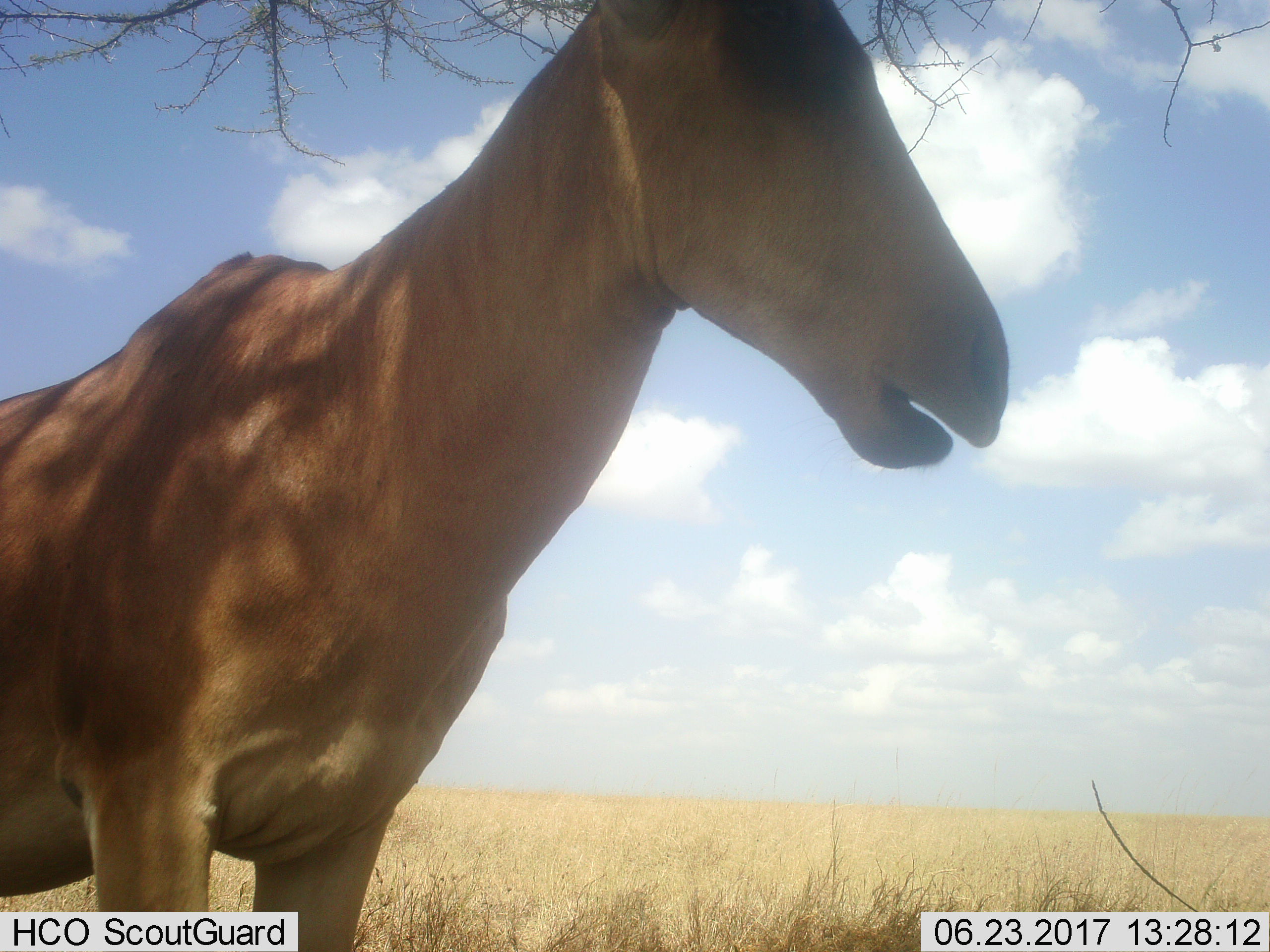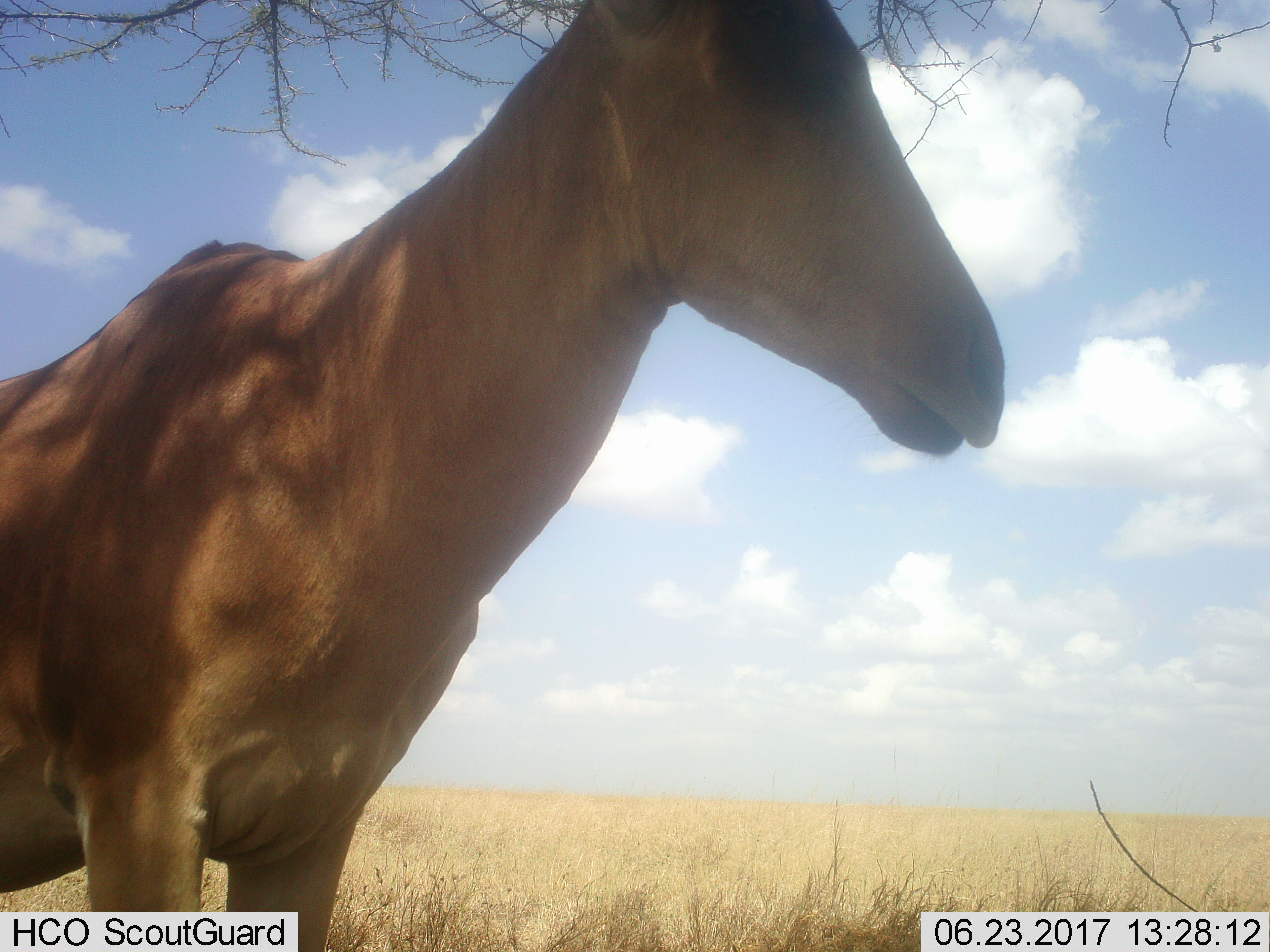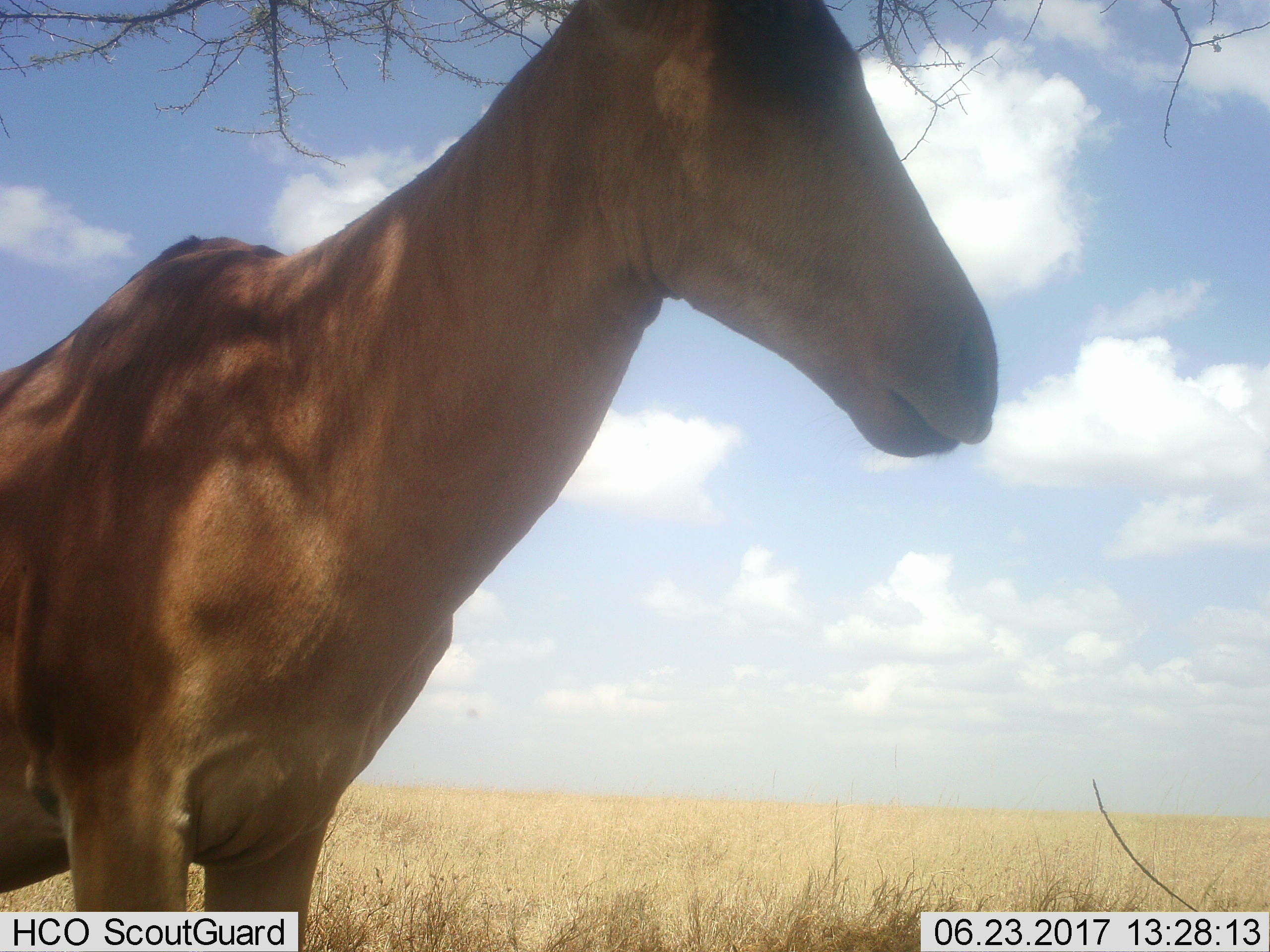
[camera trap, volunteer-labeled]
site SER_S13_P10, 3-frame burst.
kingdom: Animalia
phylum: Chordata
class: Mammalia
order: Artiodactyla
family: Bovidae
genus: Alcelaphus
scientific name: Alcelaphus buselaphus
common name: hartebeest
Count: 1.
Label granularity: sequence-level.